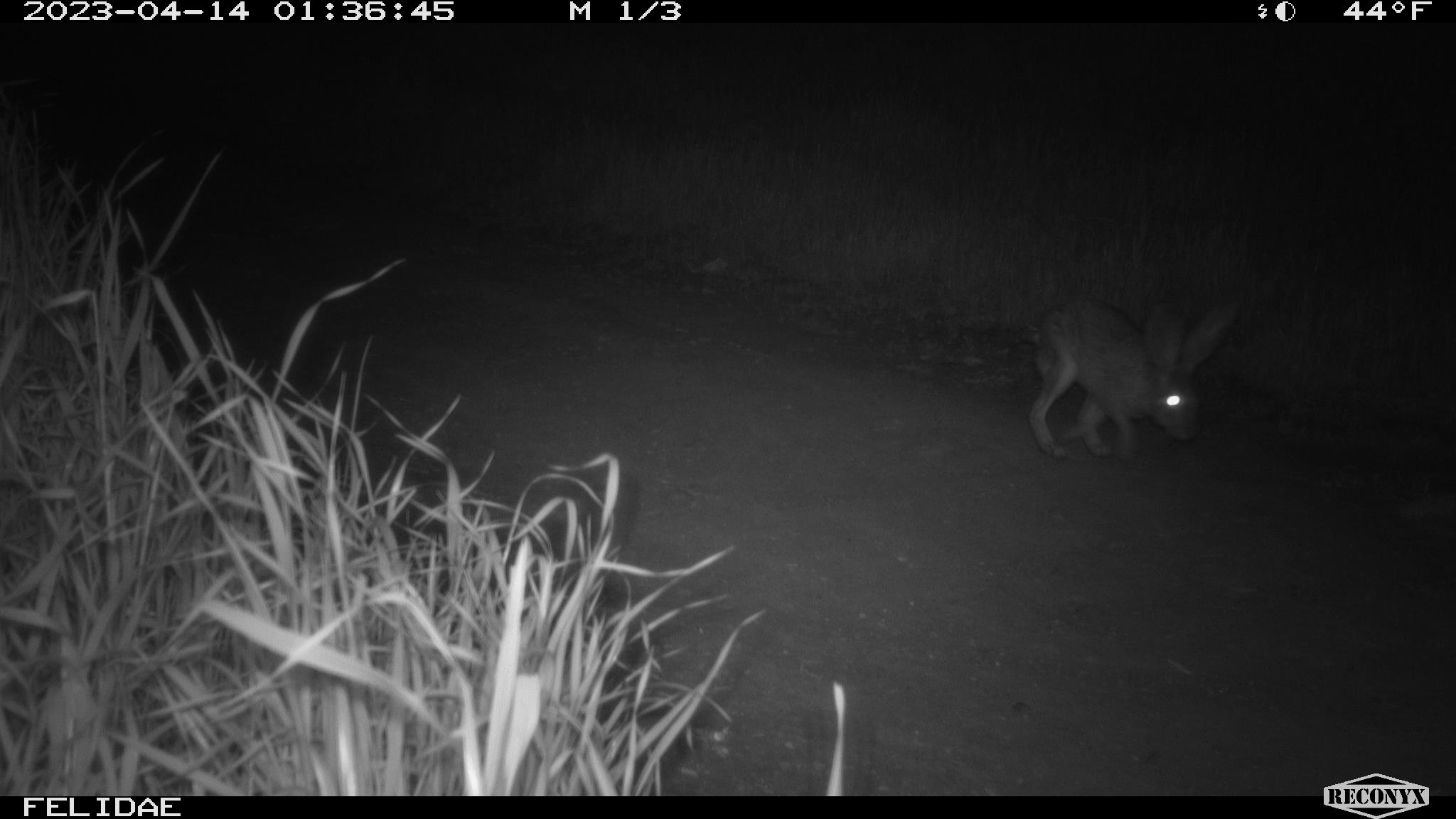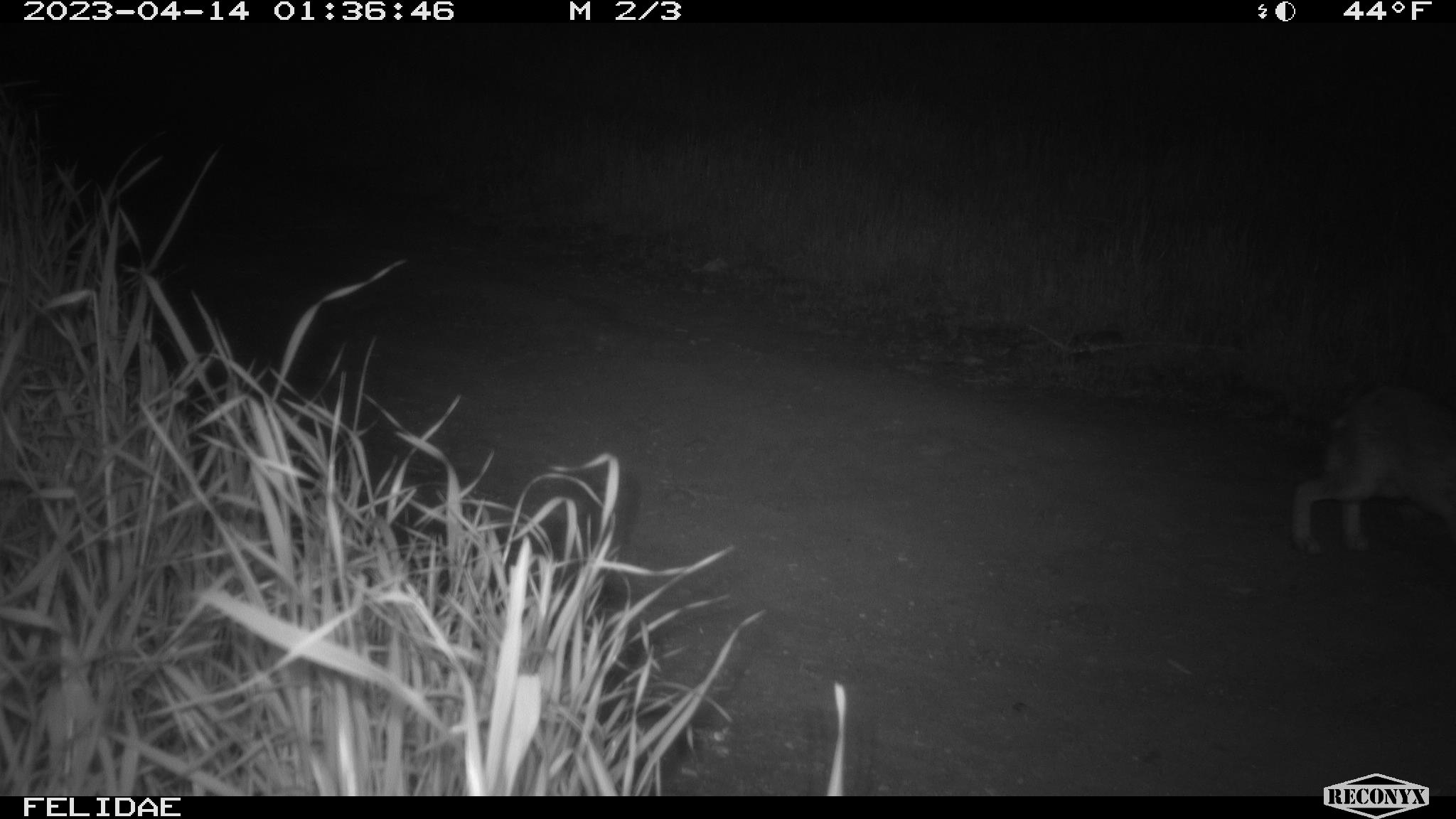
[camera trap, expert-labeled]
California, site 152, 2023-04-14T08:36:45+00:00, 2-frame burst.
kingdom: Animalia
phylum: Chordata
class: Mammalia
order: Lagomorpha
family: Leporidae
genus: Lepus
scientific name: Lepus californicus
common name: black-tailed jackrabbit